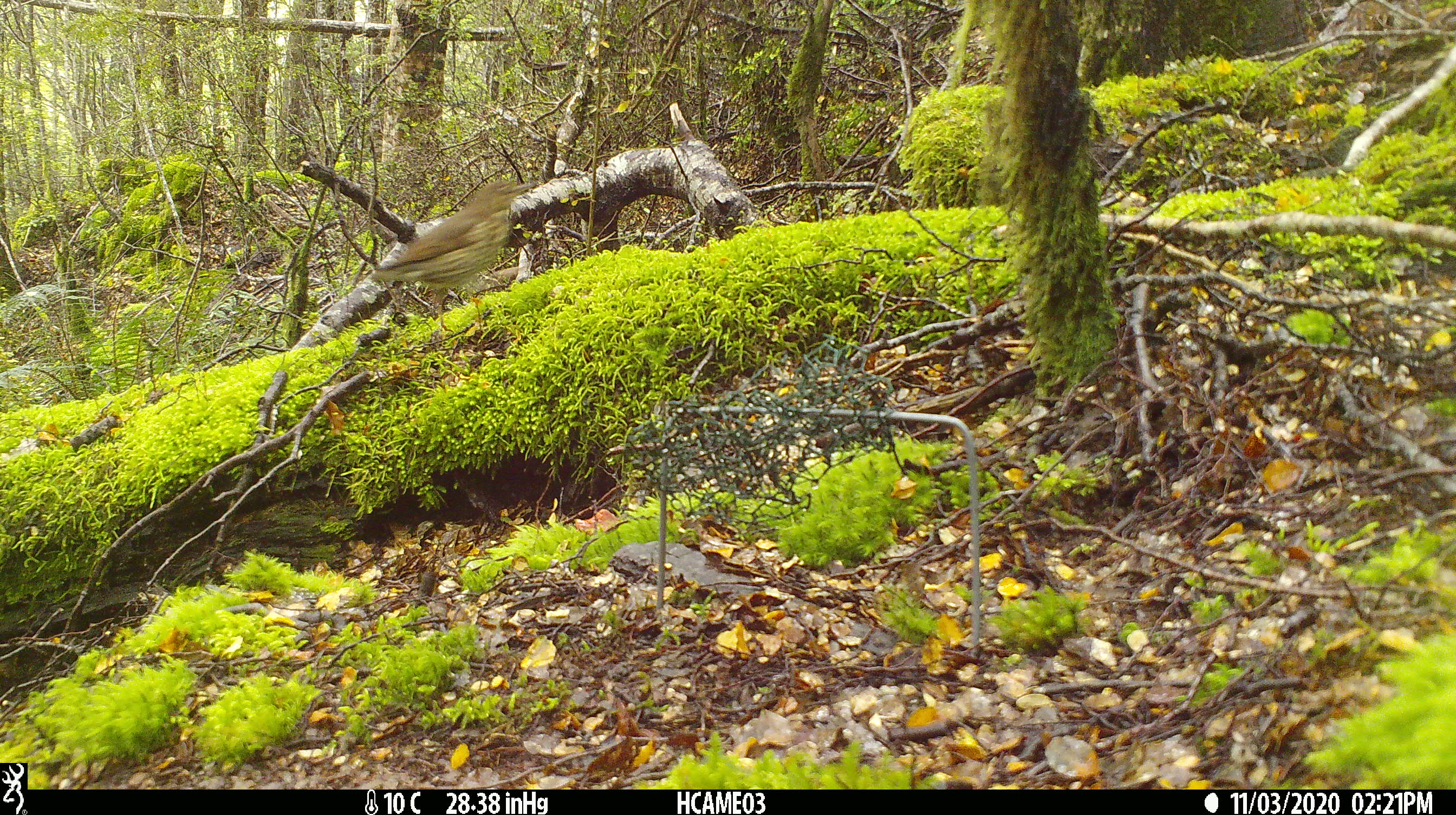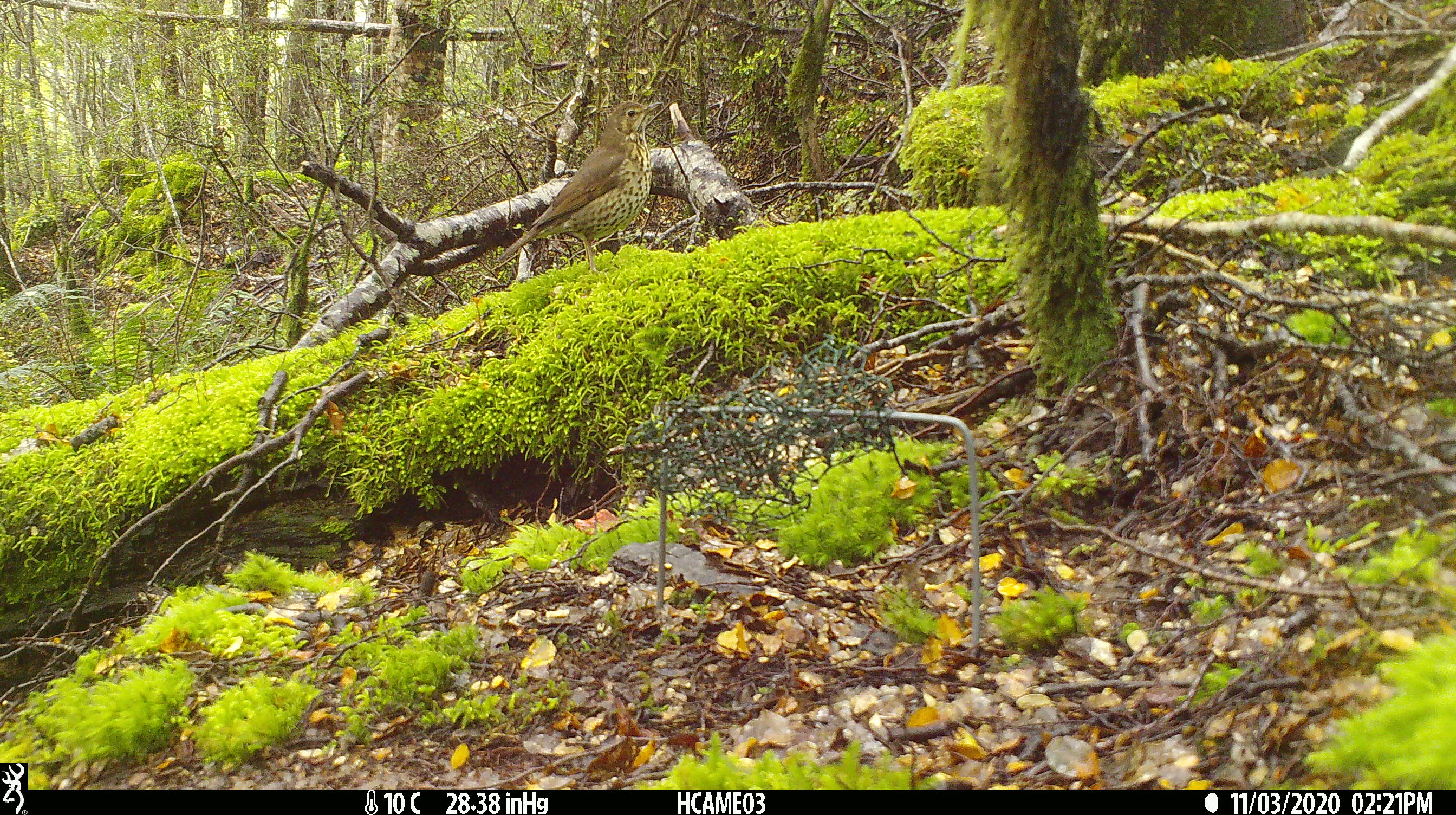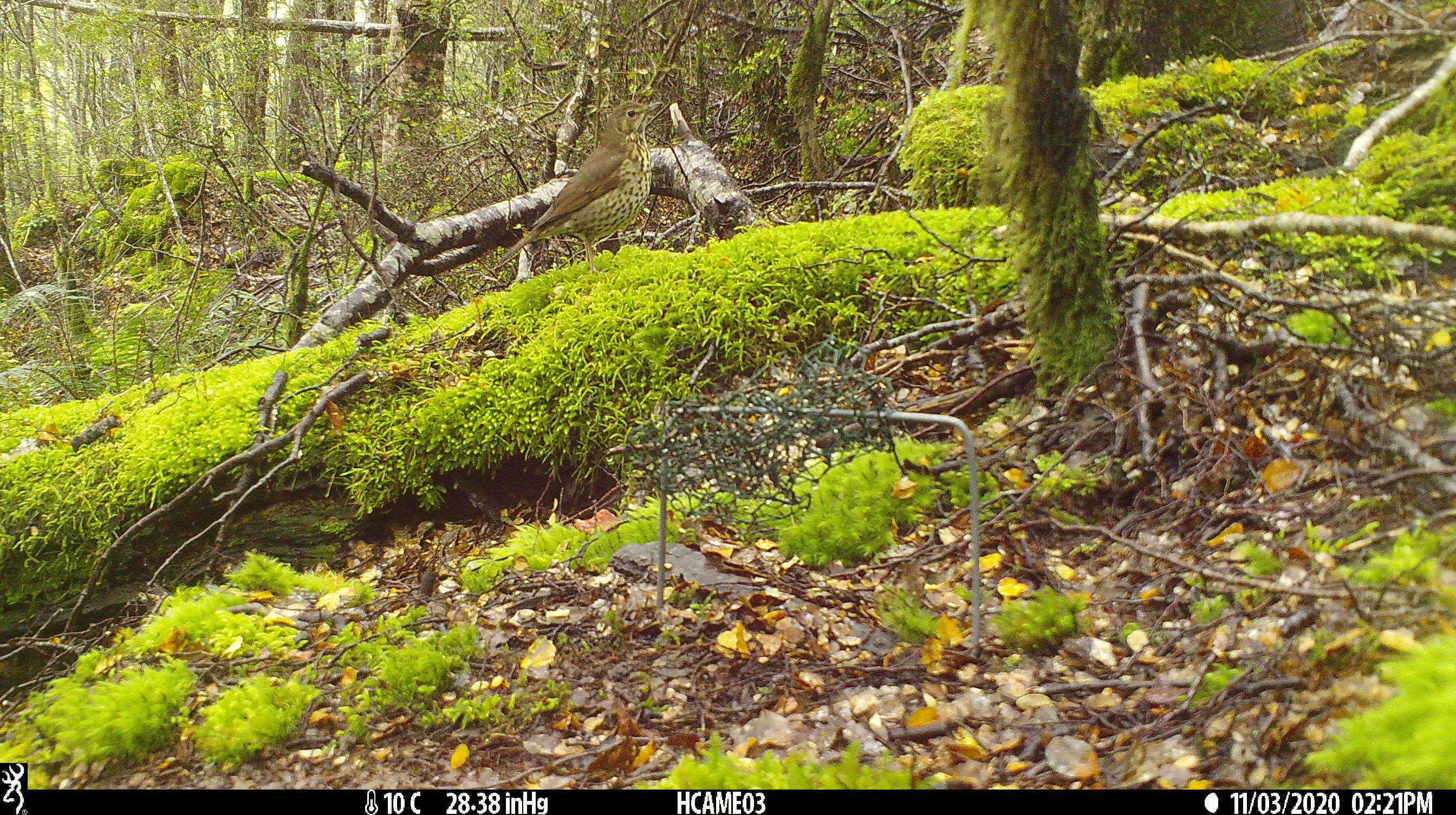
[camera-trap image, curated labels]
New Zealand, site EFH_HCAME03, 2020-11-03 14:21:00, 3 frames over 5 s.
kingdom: Animalia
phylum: Chordata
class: Aves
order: Passeriformes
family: Turdidae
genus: Turdus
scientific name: Turdus philomelos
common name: song thrush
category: thrush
Thrush (song thrush) (Turdus philomelos).